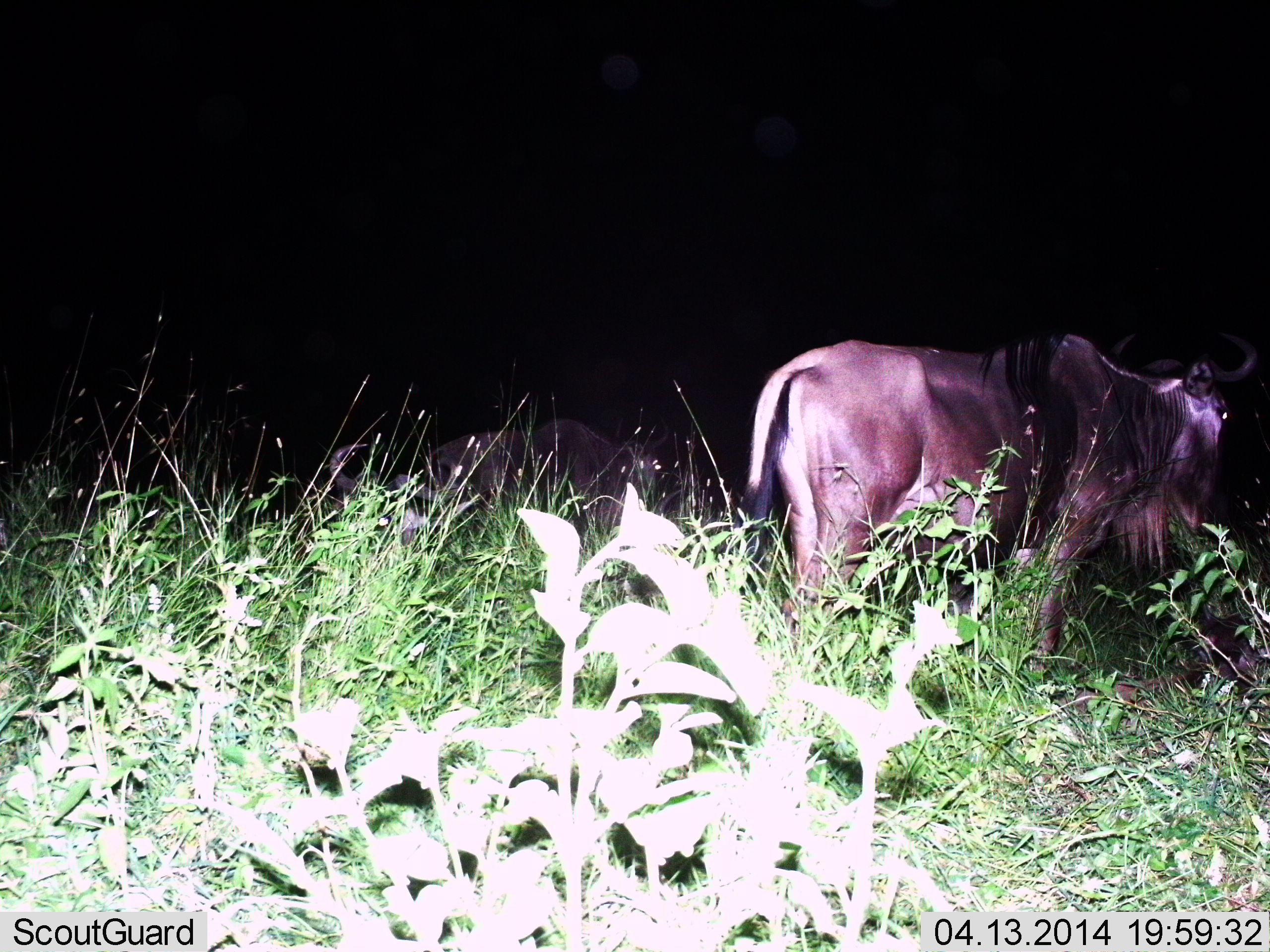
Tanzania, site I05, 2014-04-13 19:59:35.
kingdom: Animalia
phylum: Chordata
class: Mammalia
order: Artiodactyla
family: Bovidae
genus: Connochaetes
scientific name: Connochaetes taurinus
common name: blue wildebeest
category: wildebeest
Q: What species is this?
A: Wildebeest (blue wildebeest) (Connochaetes taurinus).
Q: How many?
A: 2.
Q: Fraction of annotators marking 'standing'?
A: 76%.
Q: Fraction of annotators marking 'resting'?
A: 11%.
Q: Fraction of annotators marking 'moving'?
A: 18%.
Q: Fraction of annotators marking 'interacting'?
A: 0%.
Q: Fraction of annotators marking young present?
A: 5%.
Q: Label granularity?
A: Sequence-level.